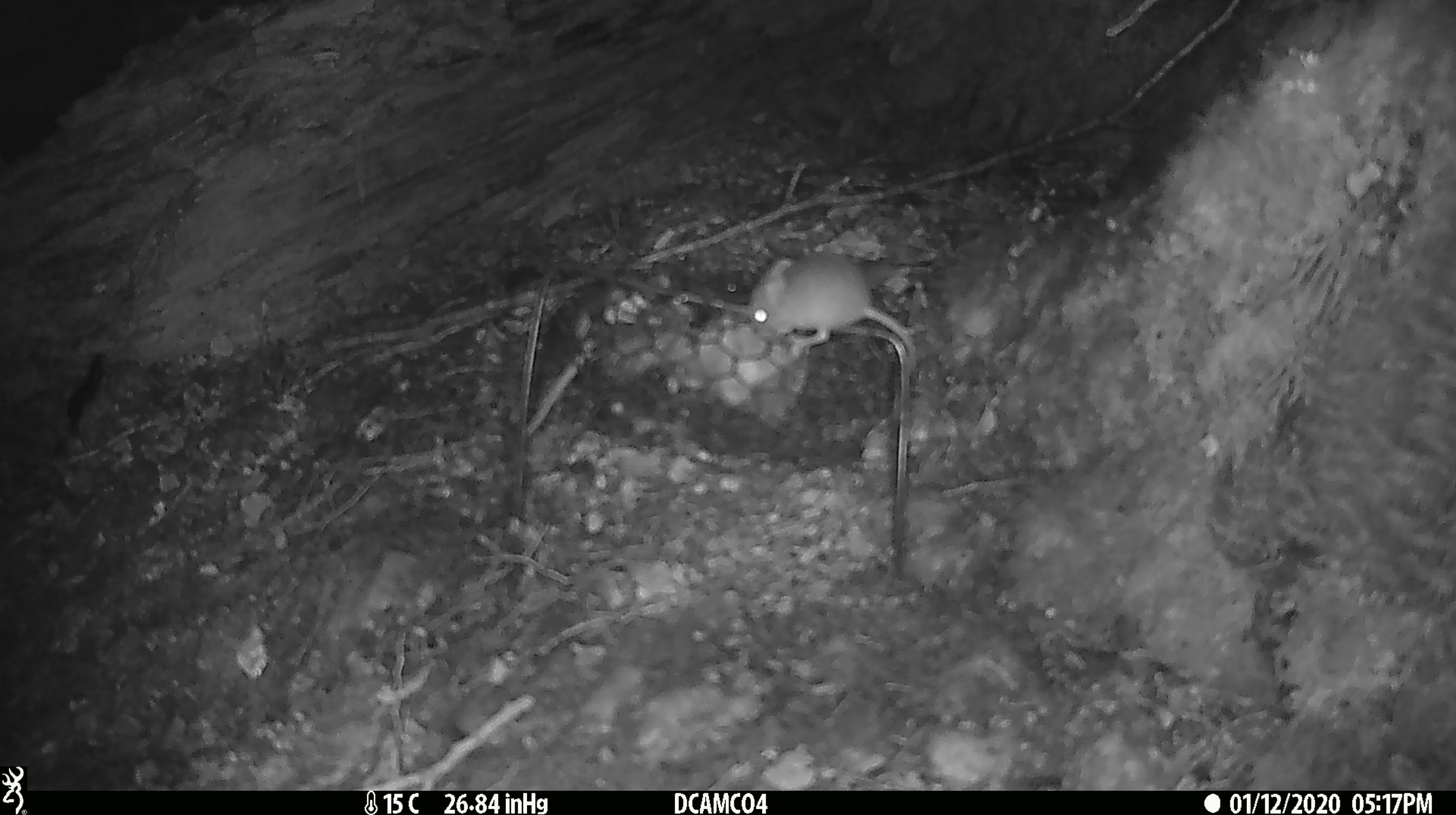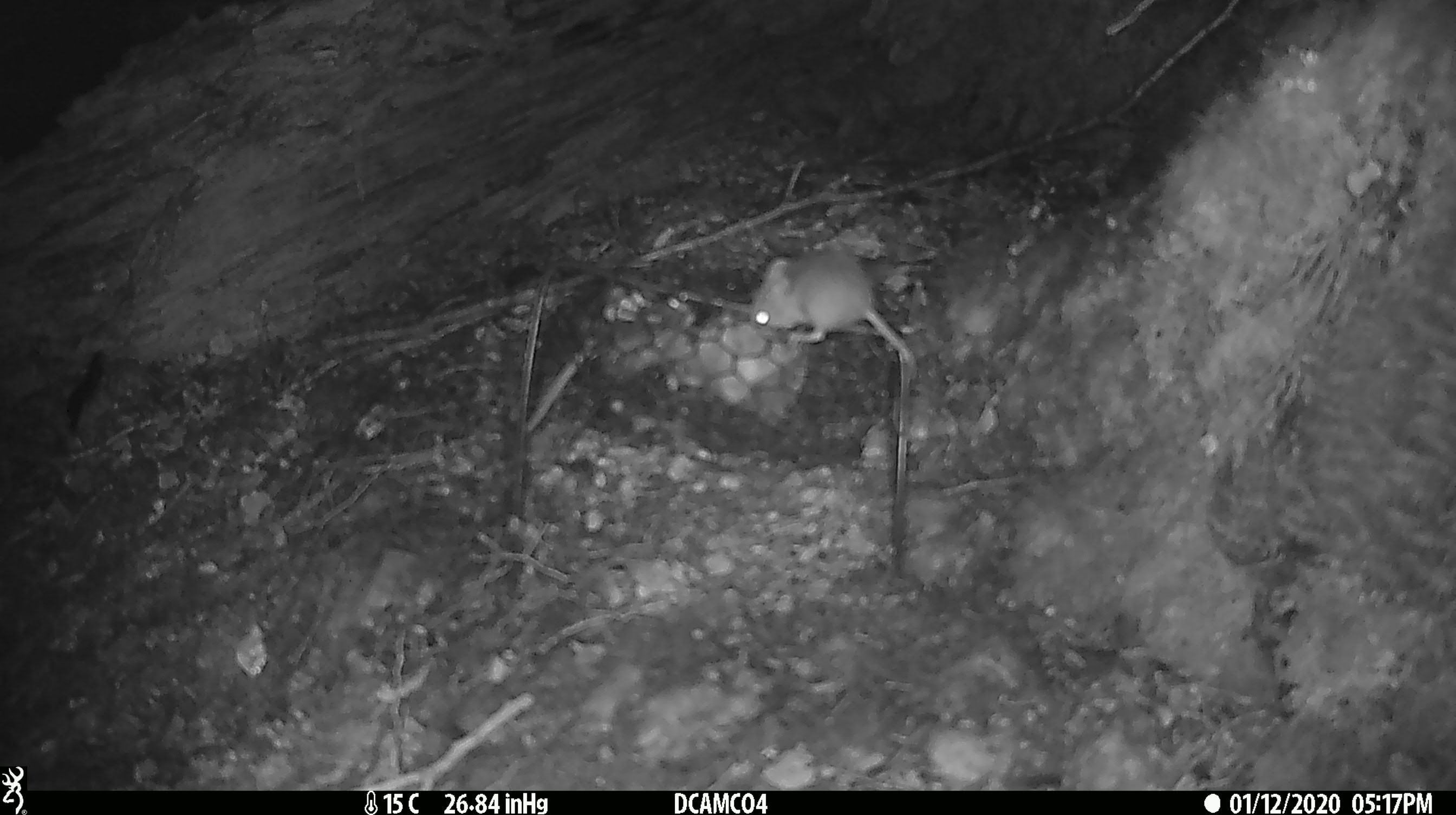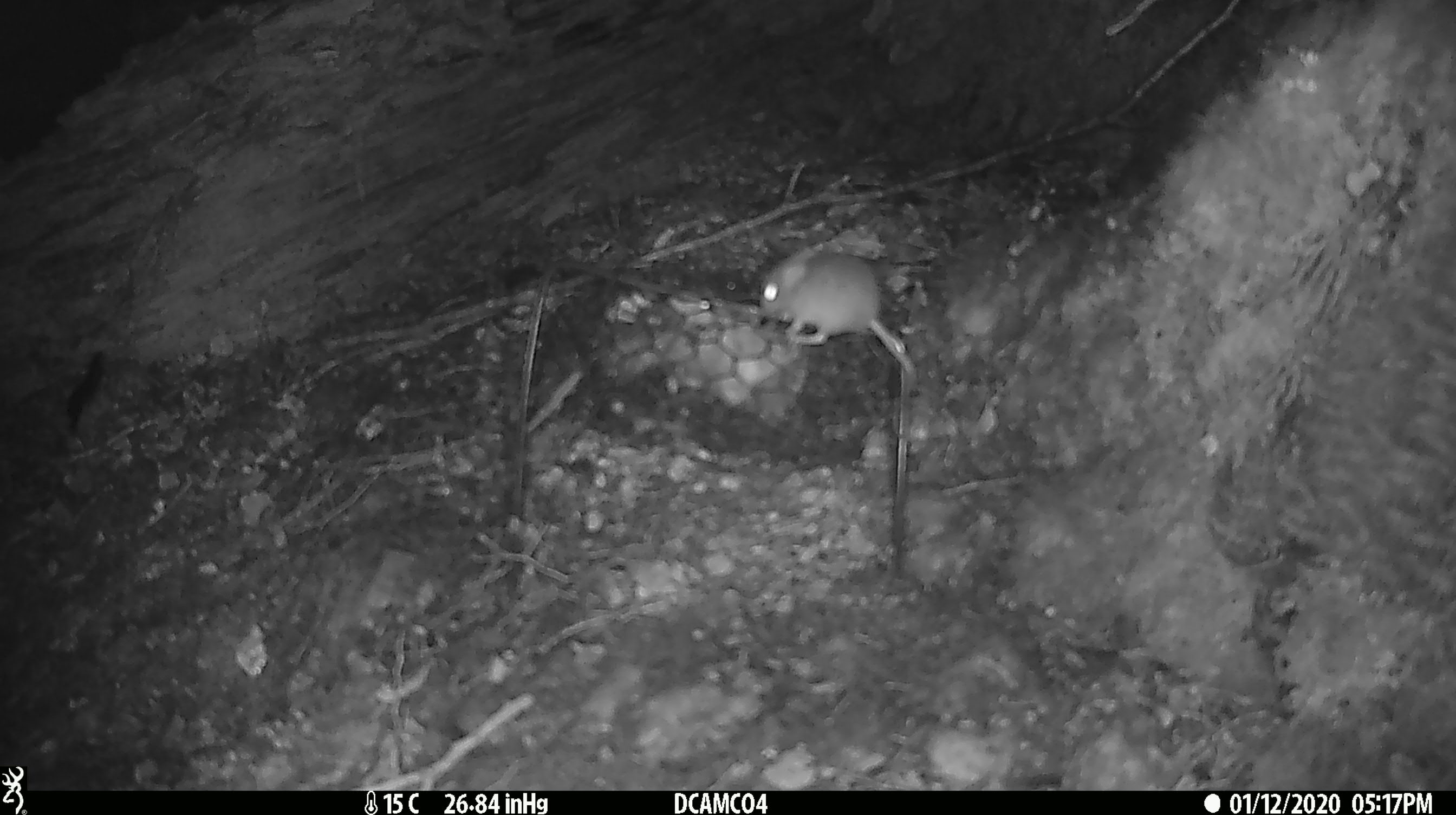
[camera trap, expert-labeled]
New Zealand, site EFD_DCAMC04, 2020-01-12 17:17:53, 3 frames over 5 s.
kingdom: Animalia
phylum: Chordata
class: Mammalia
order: Rodentia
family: Muridae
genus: Mus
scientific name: Mus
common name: mouse